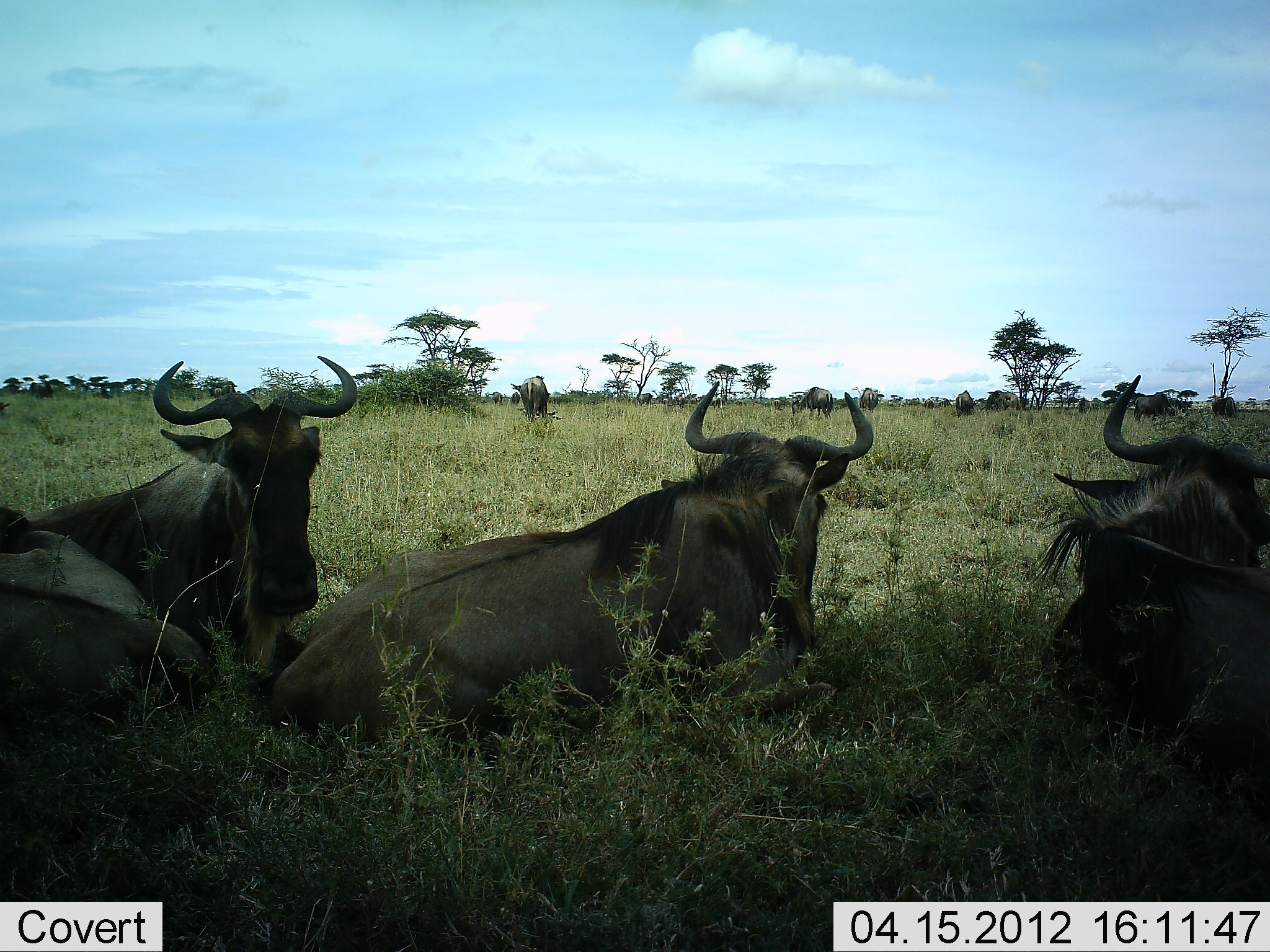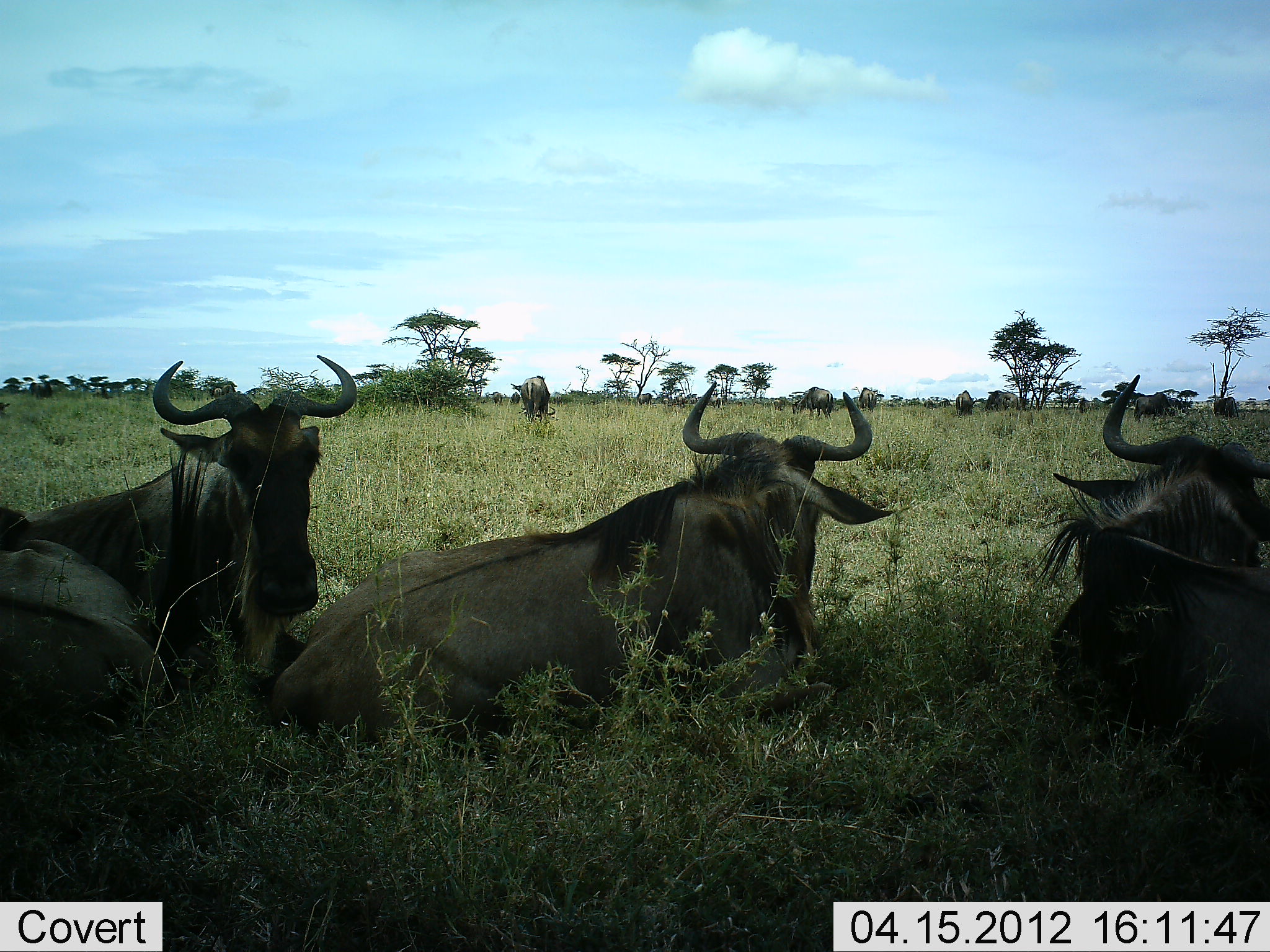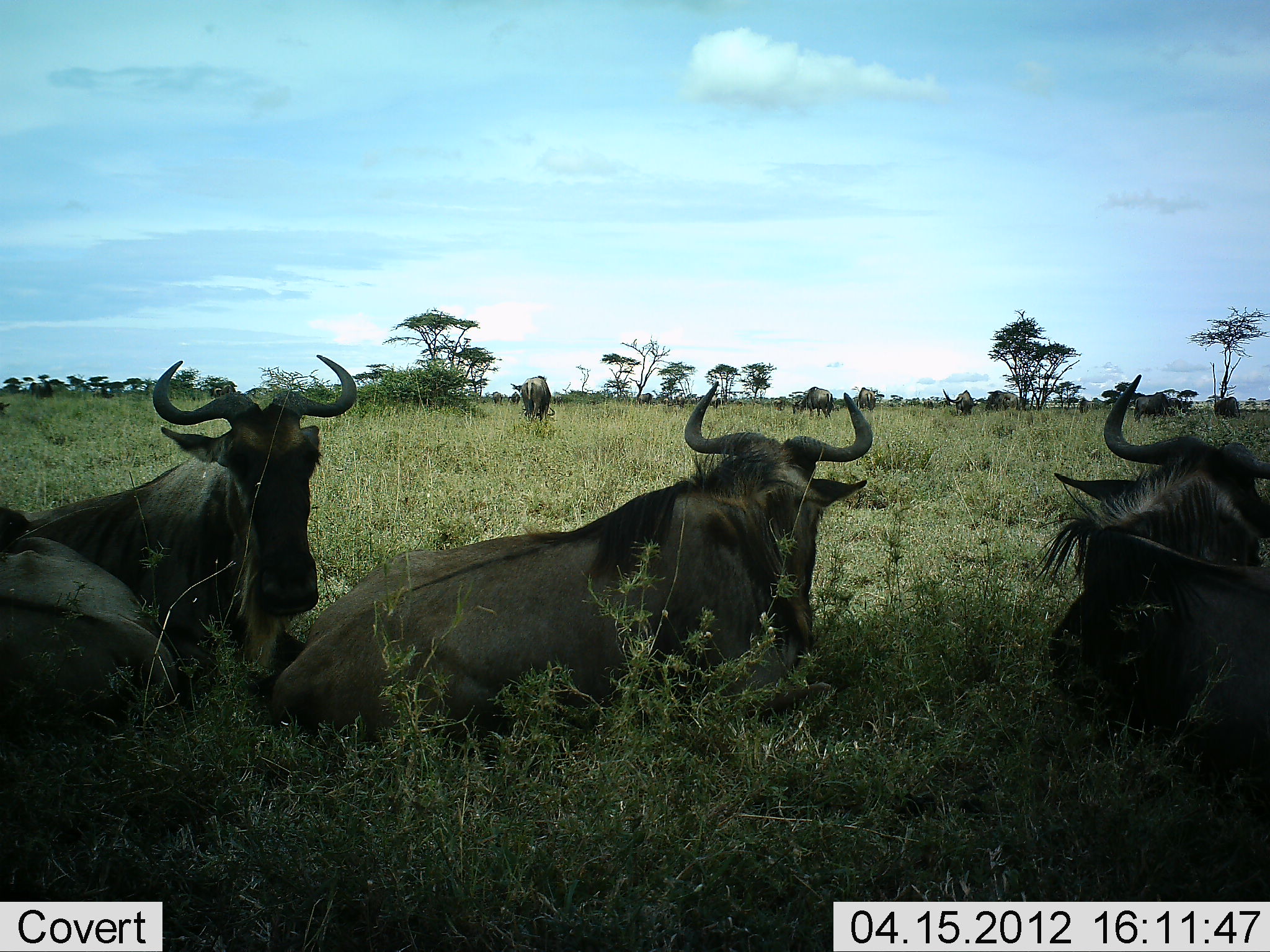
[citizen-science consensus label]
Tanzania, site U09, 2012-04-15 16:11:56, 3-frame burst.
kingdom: Animalia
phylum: Chordata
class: Mammalia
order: Artiodactyla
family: Bovidae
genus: Connochaetes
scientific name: Connochaetes taurinus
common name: blue wildebeest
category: wildebeest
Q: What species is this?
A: Wildebeest (blue wildebeest) (Connochaetes taurinus).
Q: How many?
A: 5.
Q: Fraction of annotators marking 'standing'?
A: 28%.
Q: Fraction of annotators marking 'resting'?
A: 100%.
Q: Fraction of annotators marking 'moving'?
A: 6%.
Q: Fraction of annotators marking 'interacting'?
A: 0%.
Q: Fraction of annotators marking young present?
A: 0%.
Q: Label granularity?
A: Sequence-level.